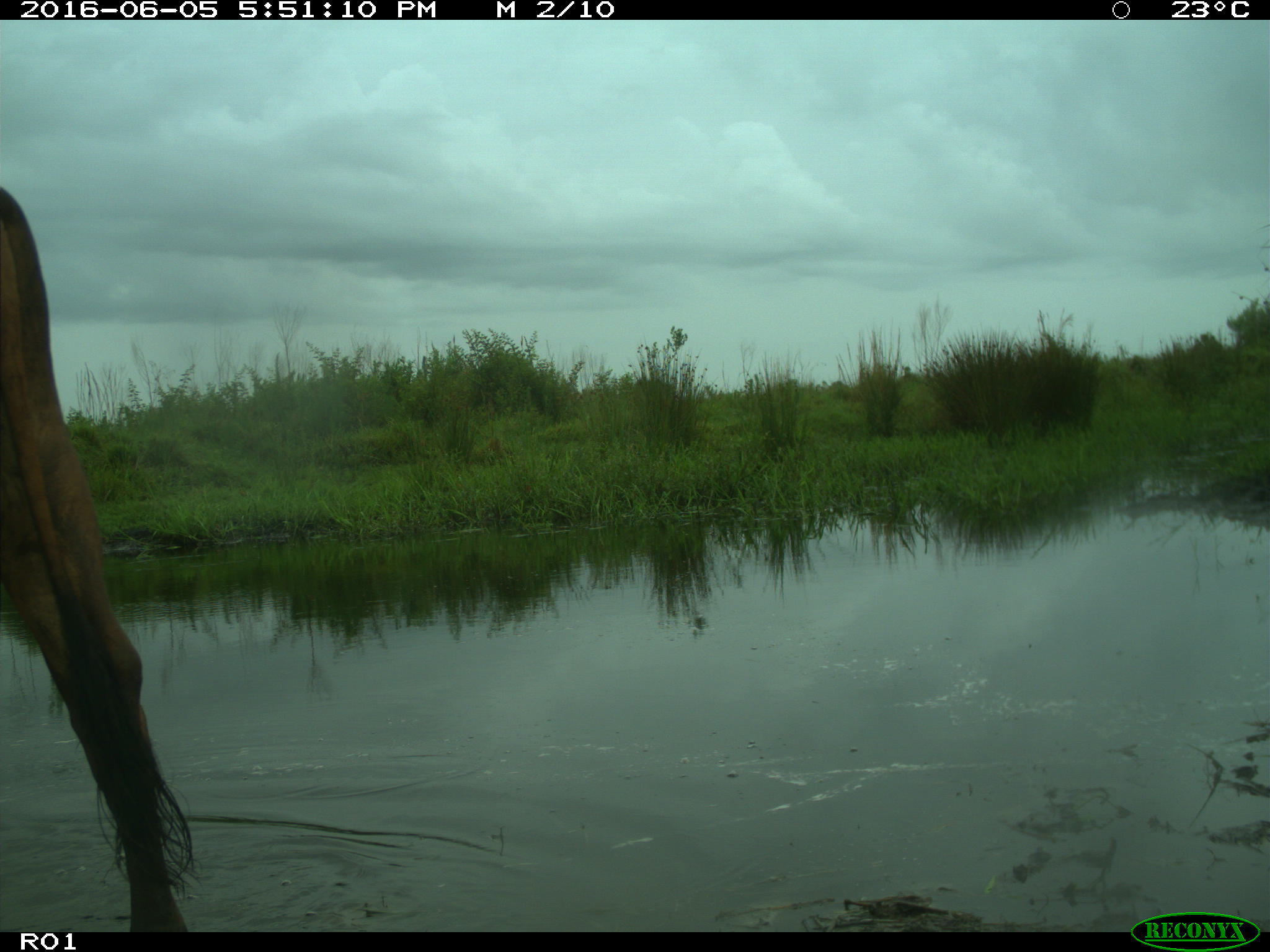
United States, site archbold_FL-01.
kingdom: Animalia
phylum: Chordata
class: Mammalia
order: Artiodactyla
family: Bovidae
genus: Bos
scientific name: Bos taurus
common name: domestic cow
Bos taurus (domestic cow).